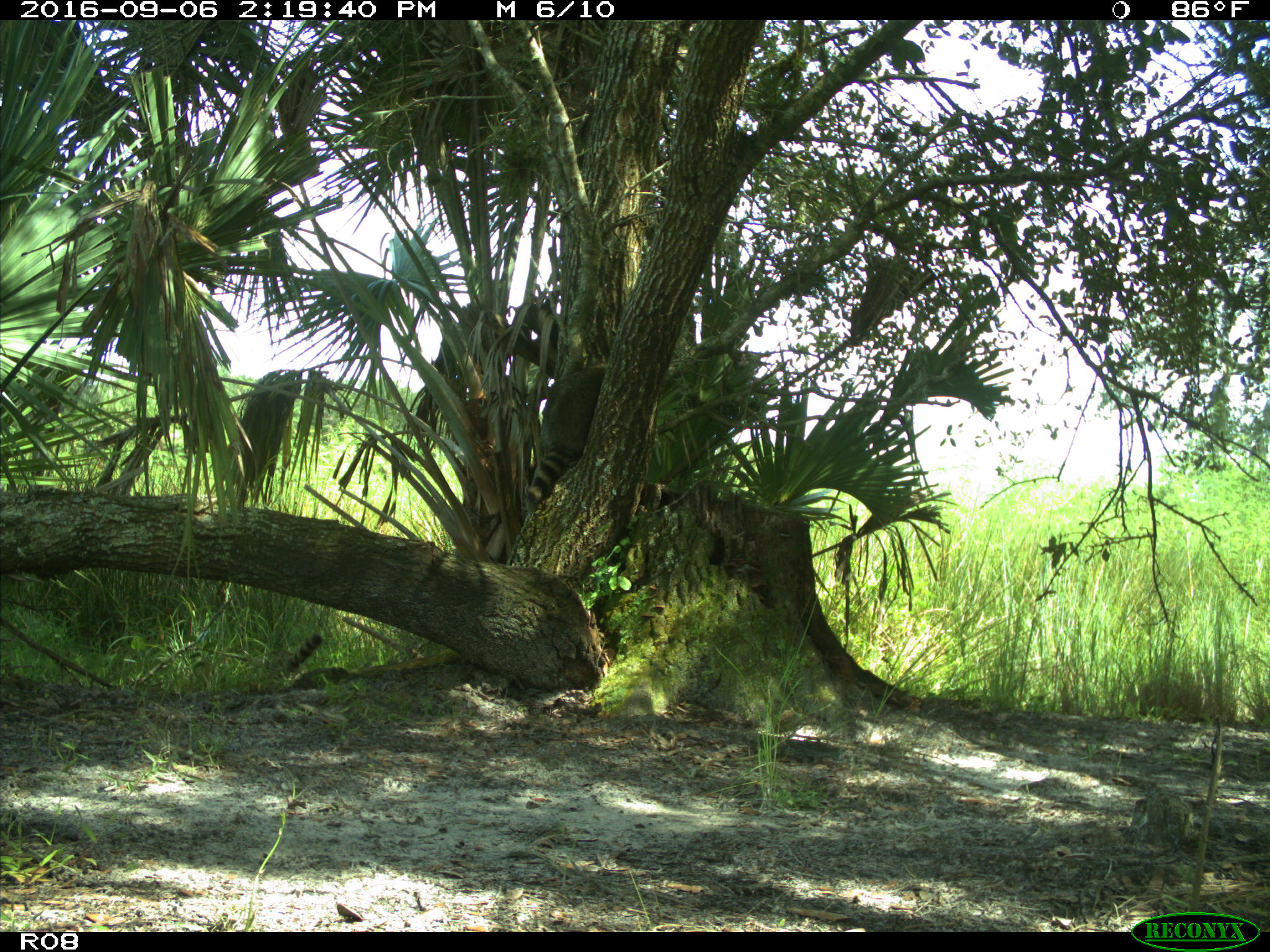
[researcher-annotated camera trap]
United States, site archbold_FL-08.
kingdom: Animalia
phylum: Chordata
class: Mammalia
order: Carnivora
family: Procyonidae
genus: Procyon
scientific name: Procyon lotor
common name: common raccoon